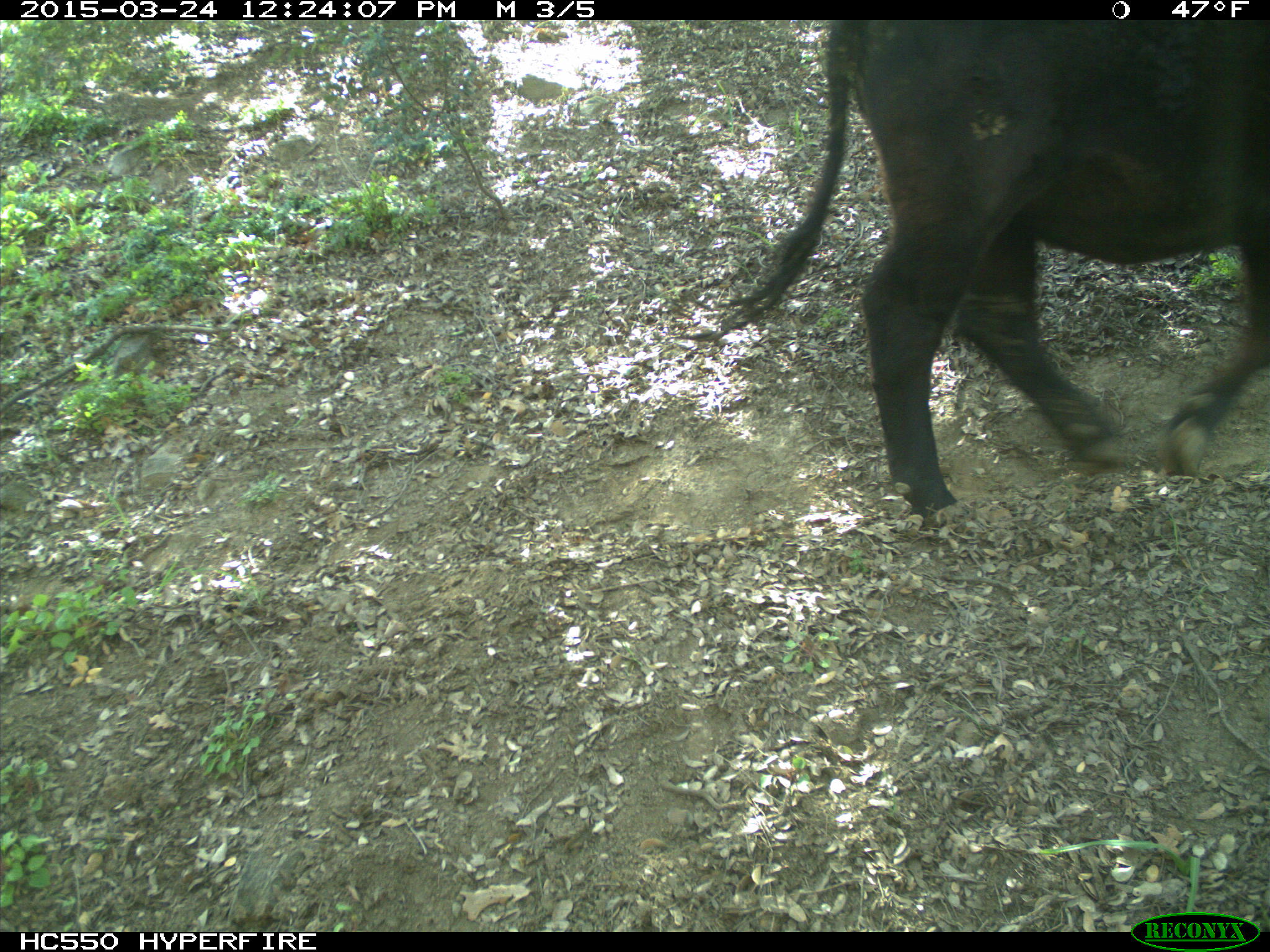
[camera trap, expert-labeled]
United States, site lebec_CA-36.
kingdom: Animalia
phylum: Chordata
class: Mammalia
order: Artiodactyla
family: Bovidae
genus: Bos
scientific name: Bos taurus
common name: domestic cow